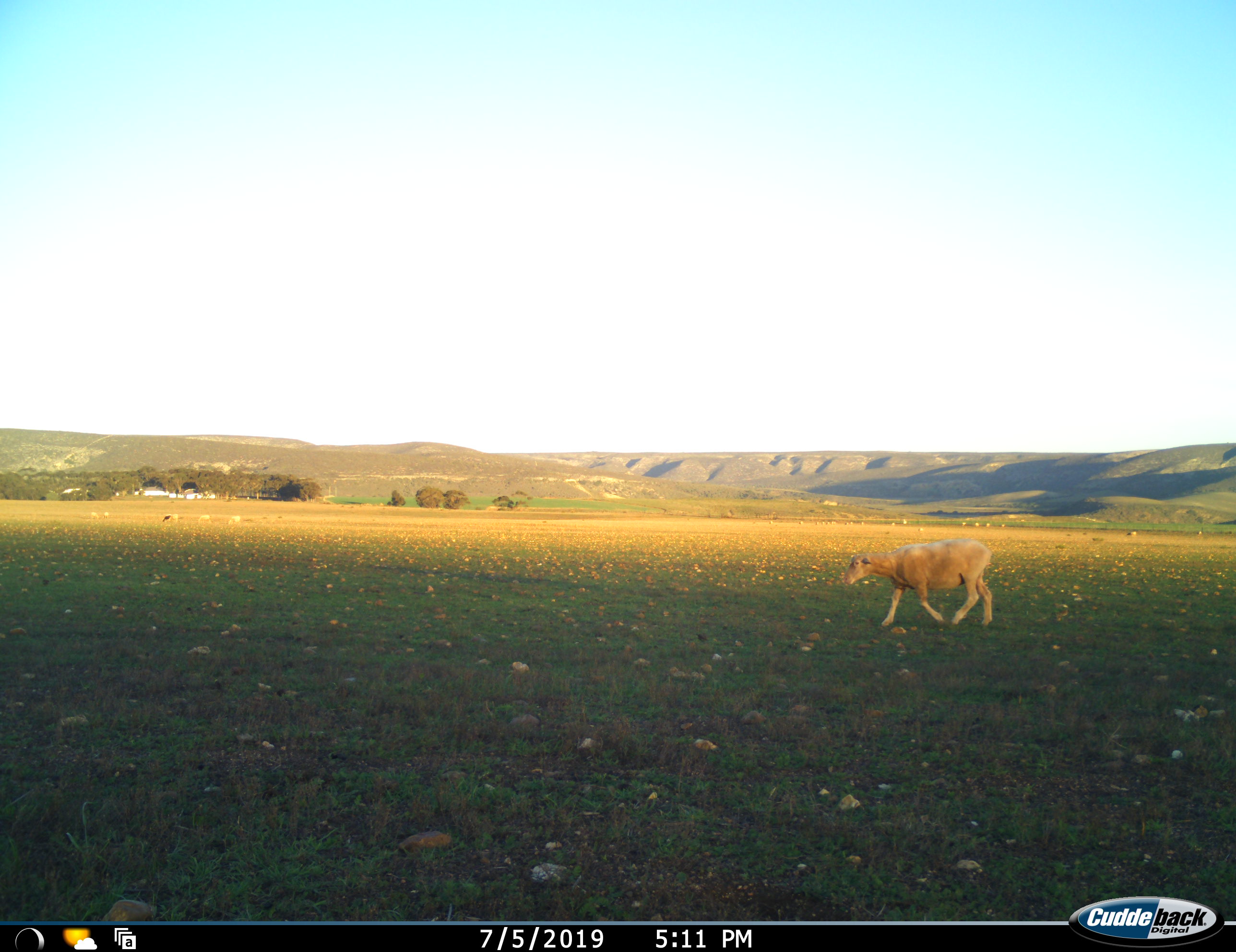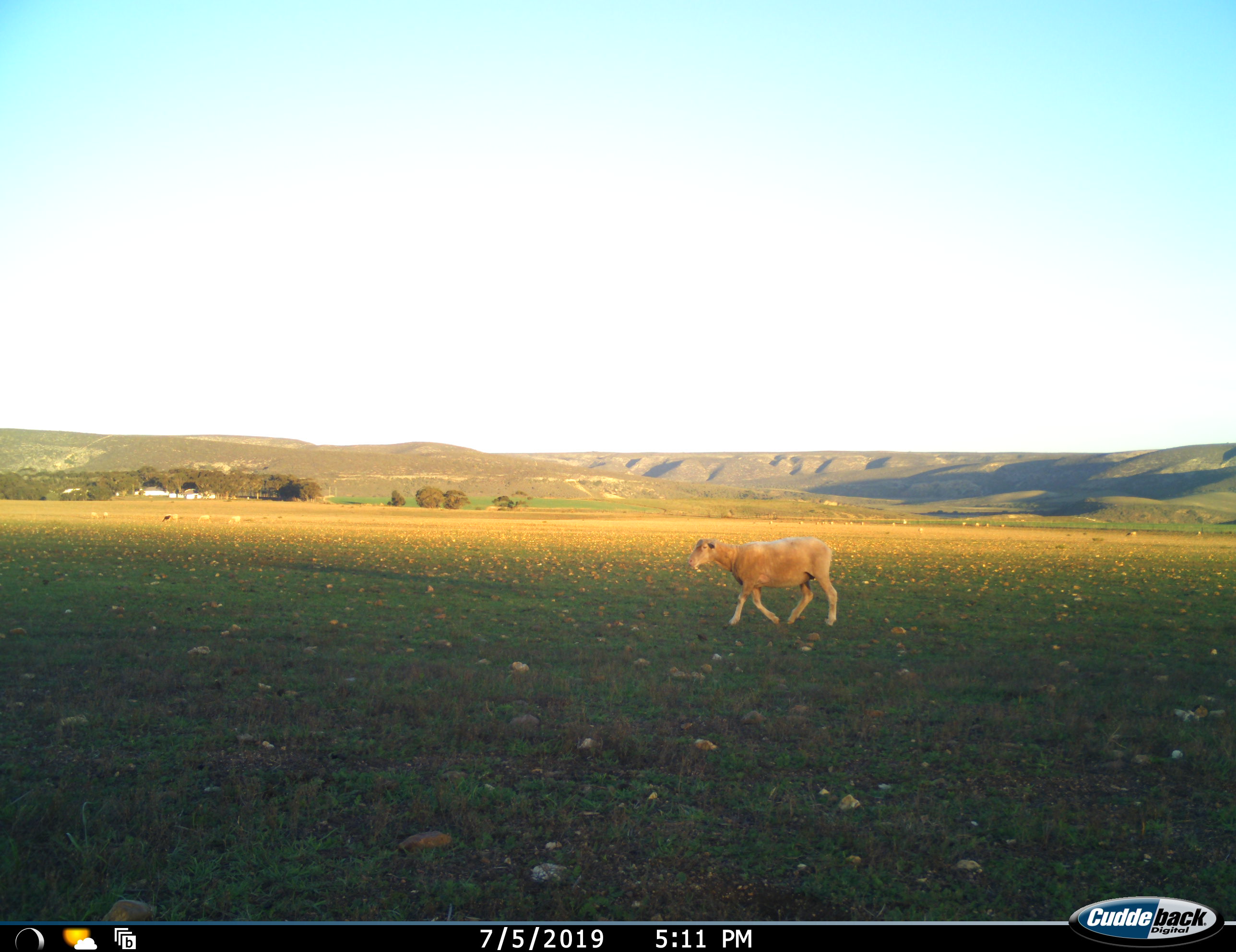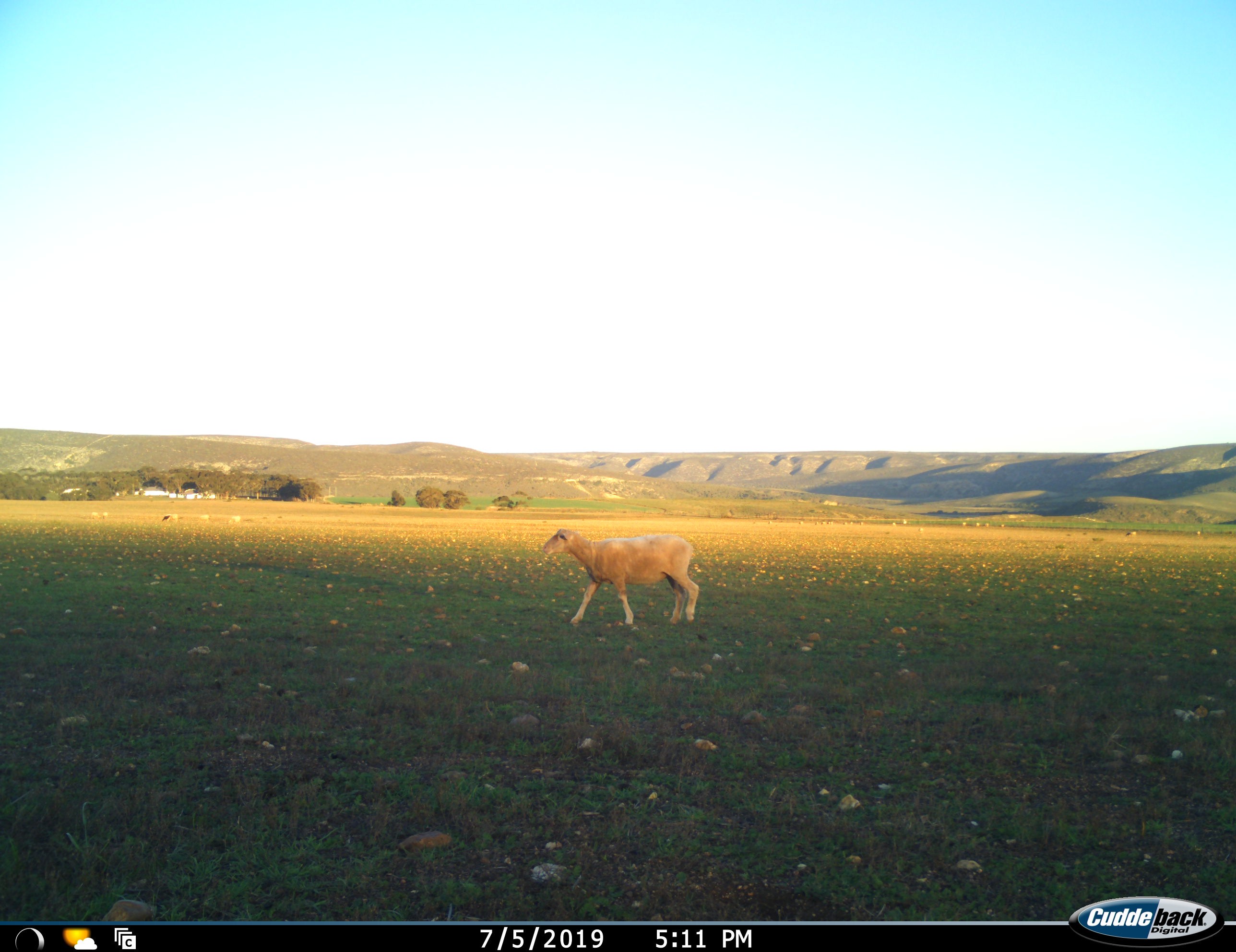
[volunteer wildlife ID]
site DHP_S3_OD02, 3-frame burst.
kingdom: Animalia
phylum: Chordata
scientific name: Vertebrata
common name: domestic animal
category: domesticanimal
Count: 1.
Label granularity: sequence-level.